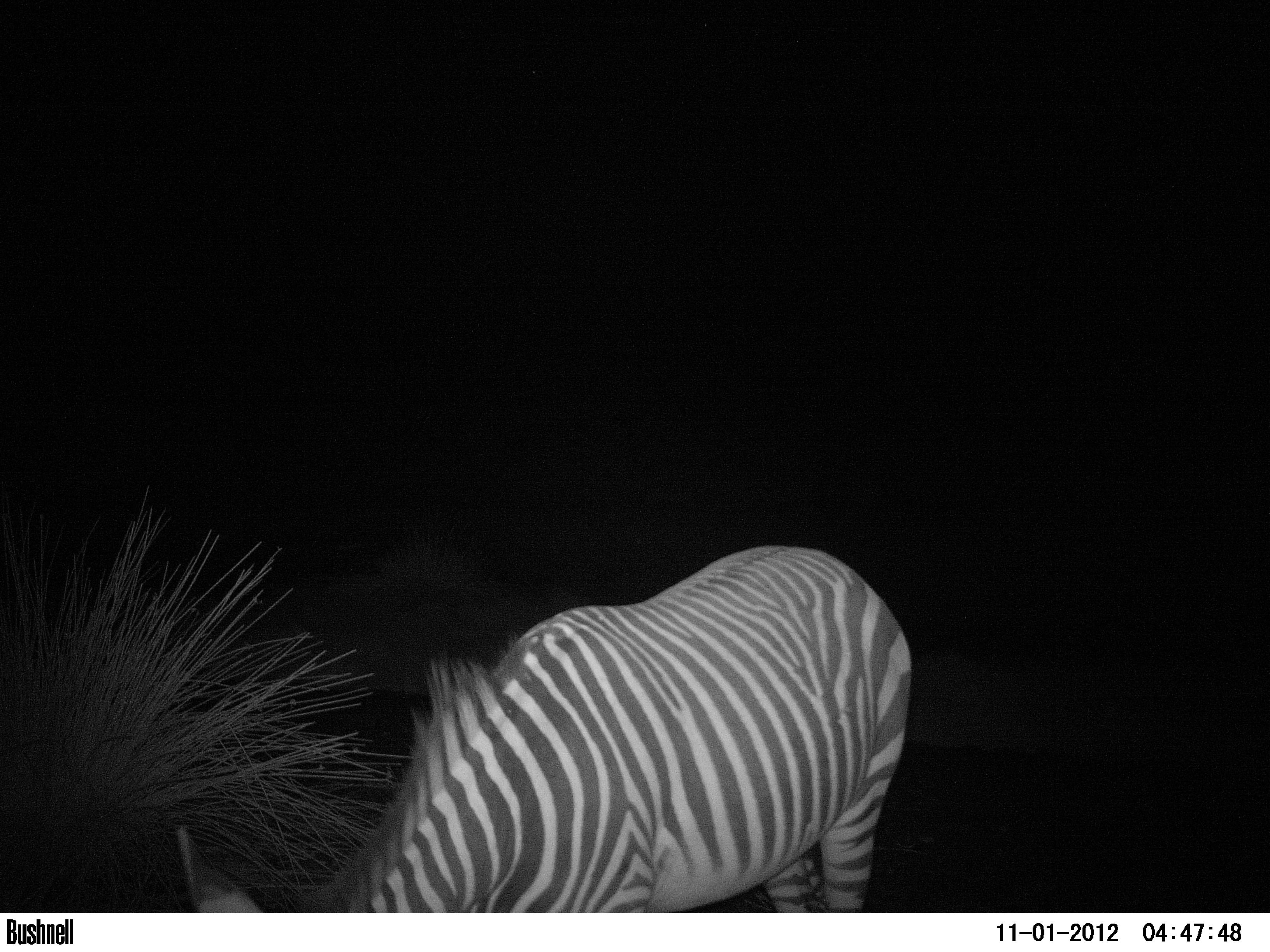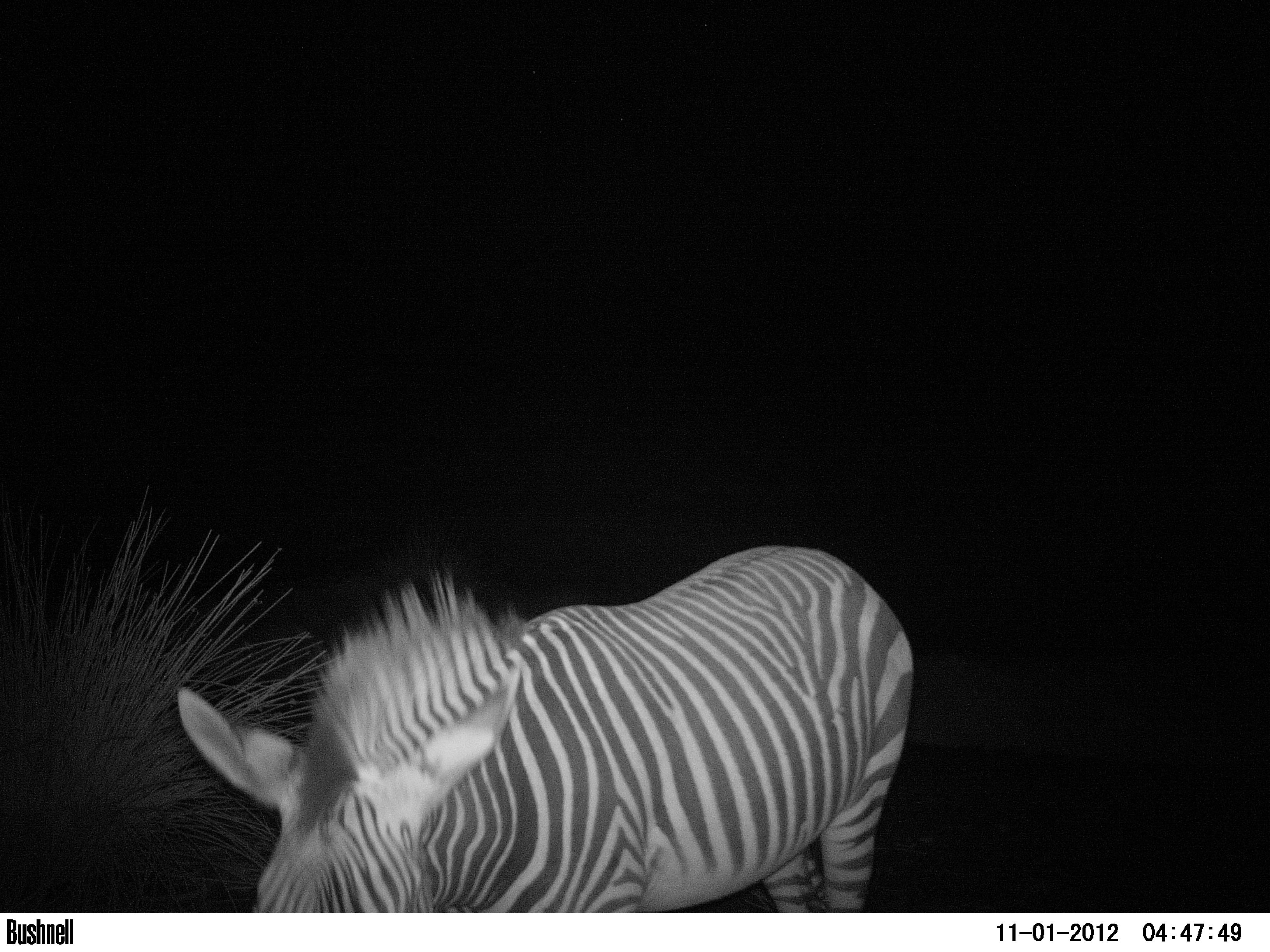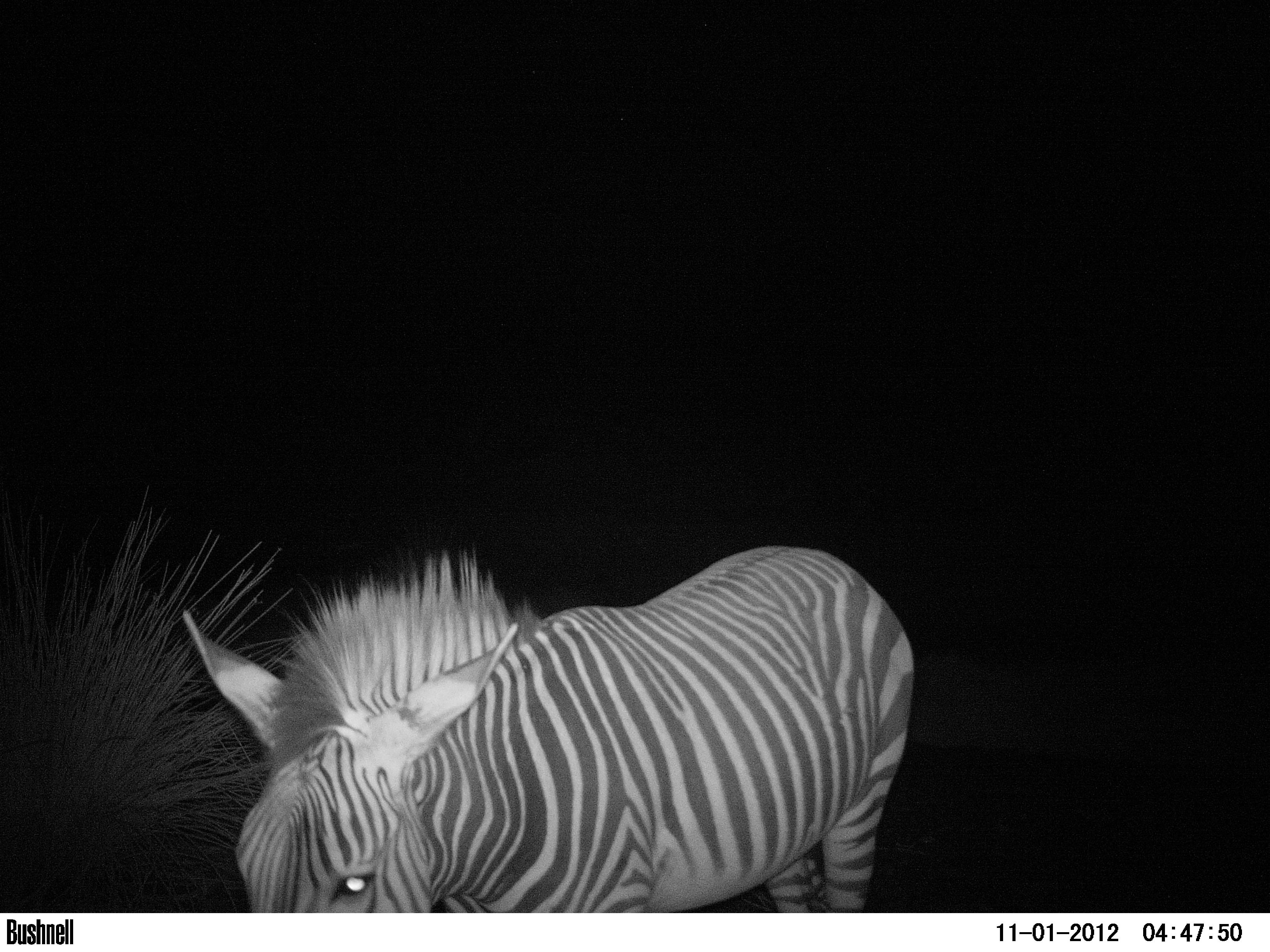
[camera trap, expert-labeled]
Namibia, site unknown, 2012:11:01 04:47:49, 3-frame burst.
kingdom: Animalia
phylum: Chordata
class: Mammalia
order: Perissodactyla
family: Equidae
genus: Equus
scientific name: Equus zebra hartmannae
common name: hartmann's mountain zebra